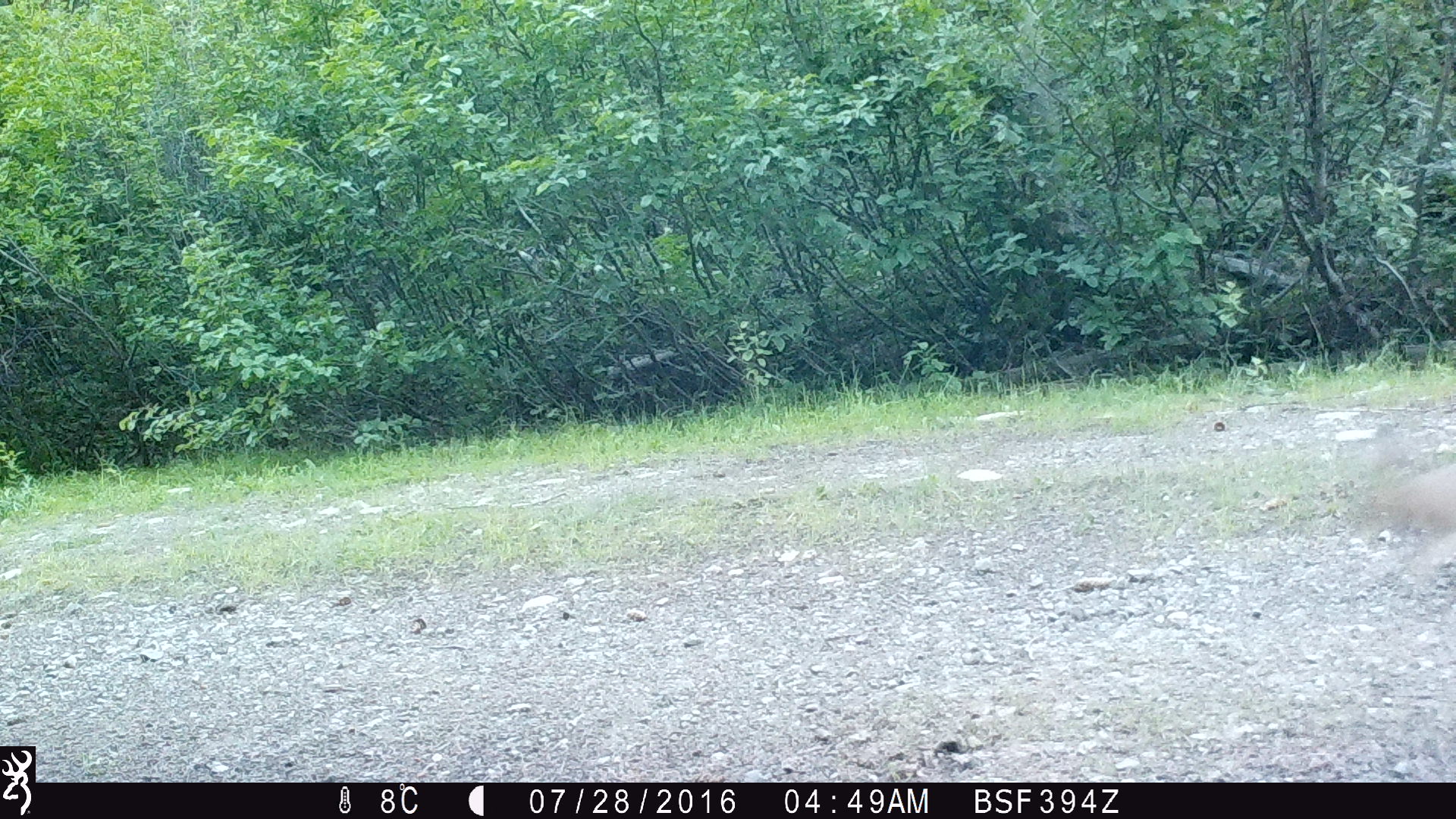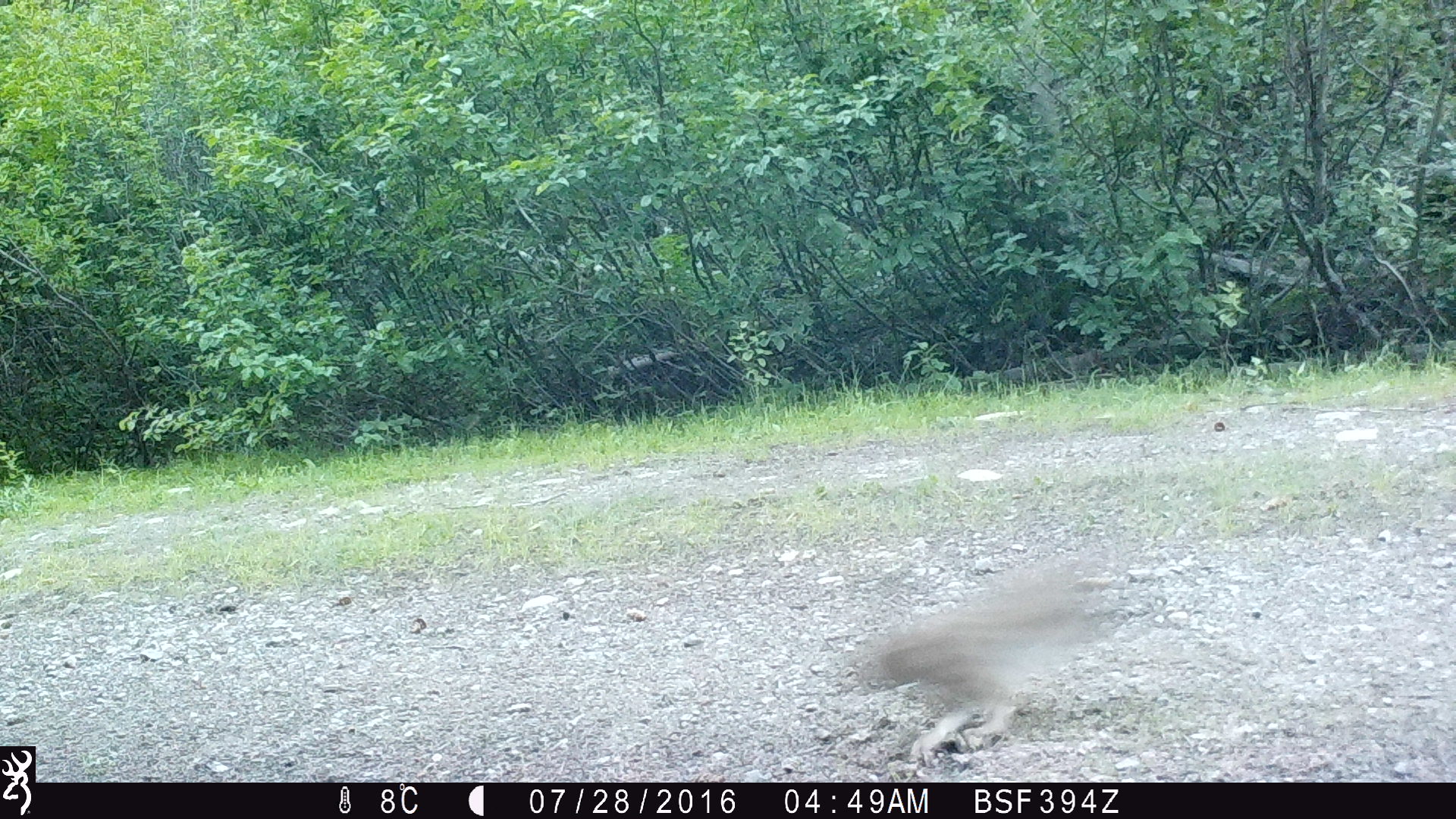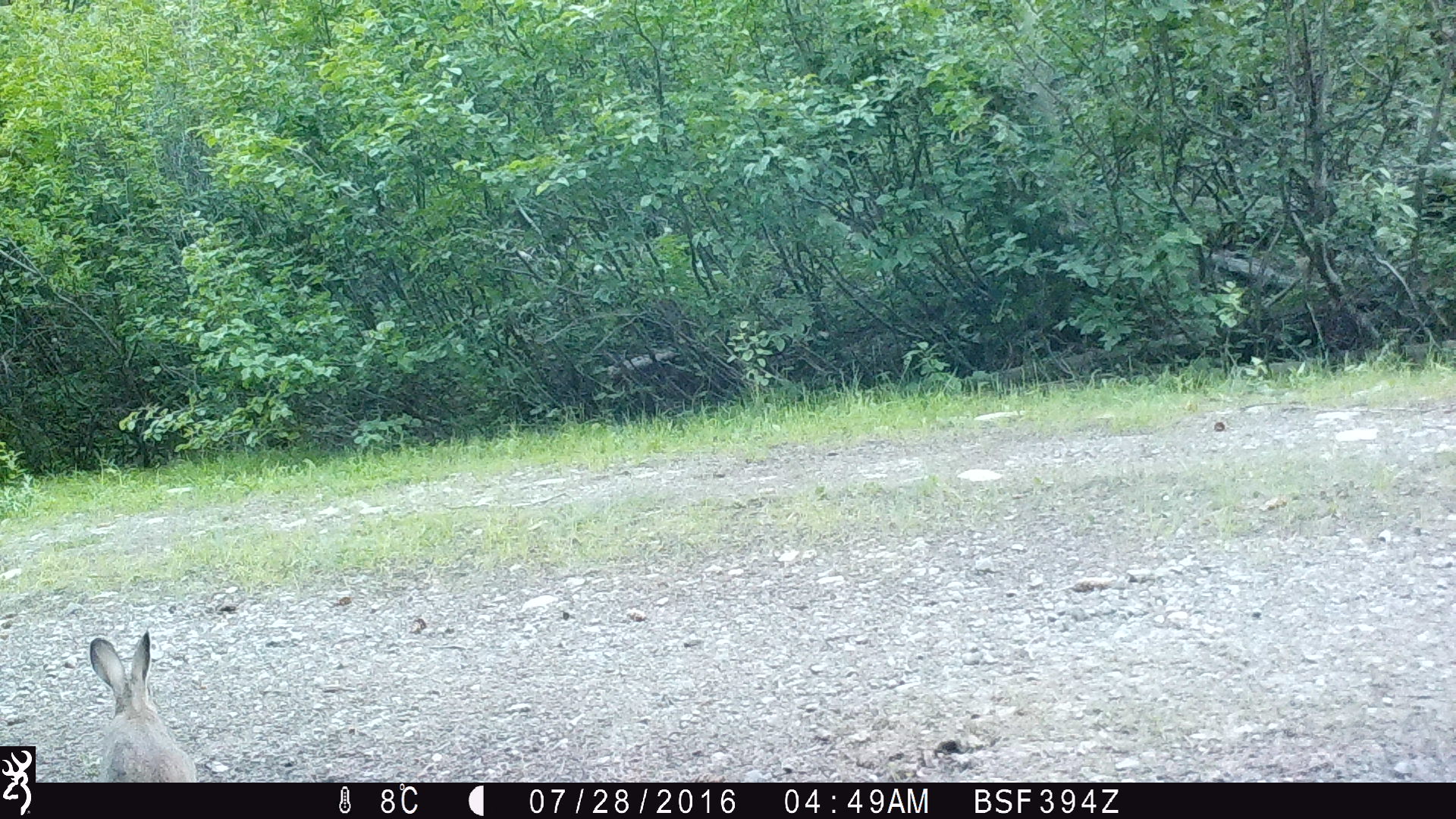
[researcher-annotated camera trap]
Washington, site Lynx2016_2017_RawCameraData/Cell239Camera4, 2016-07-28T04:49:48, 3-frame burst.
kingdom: Animalia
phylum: Chordata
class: Mammalia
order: Lagomorpha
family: Leporidae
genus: Lepus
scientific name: Lepus americanus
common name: snowshoe hare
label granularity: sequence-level